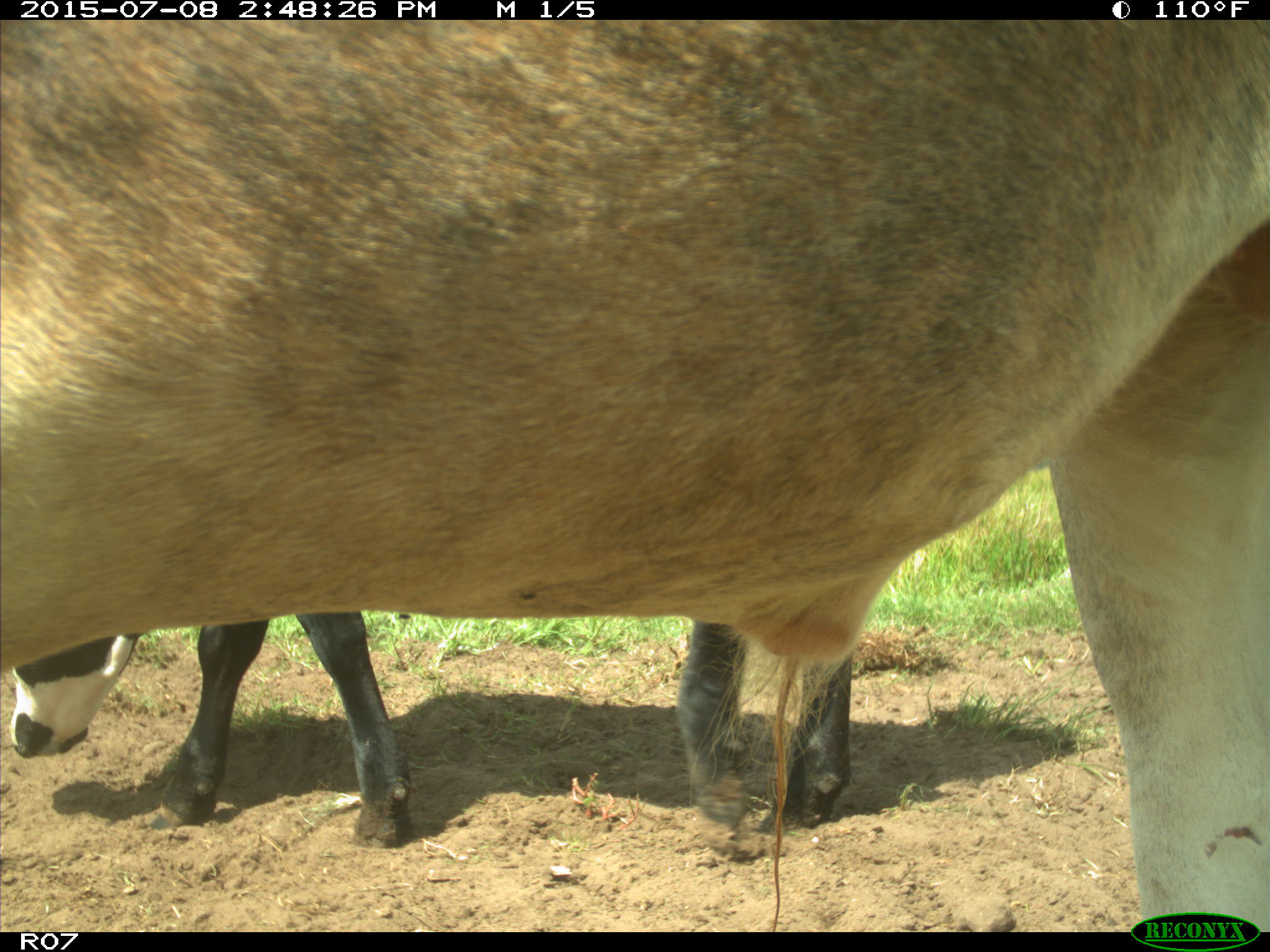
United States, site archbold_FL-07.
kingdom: Animalia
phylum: Chordata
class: Mammalia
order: Artiodactyla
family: Bovidae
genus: Bos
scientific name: Bos taurus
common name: domestic cow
Bos taurus (domestic cow).